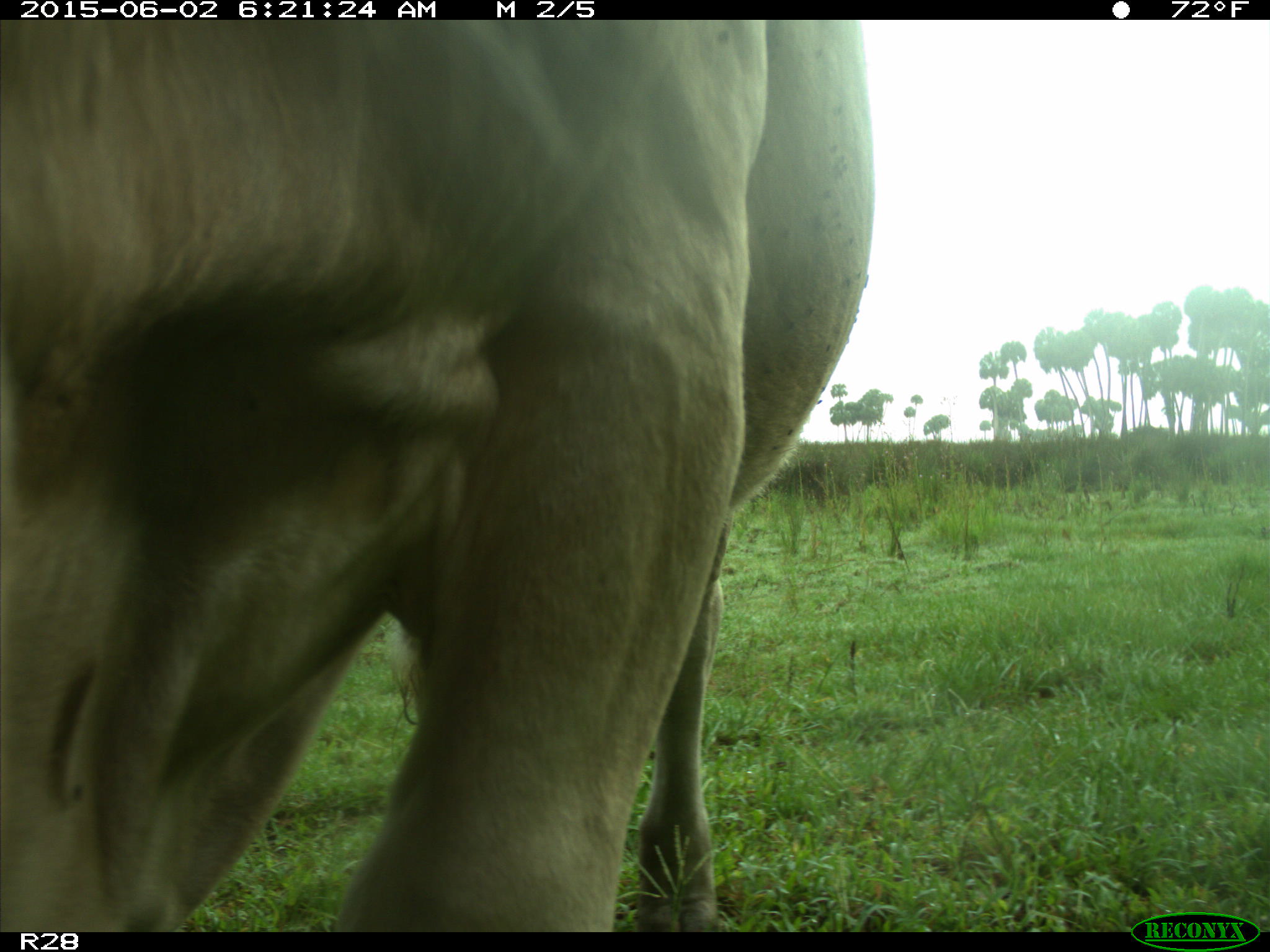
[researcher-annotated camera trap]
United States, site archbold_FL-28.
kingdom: Animalia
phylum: Chordata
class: Mammalia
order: Artiodactyla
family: Bovidae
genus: Bos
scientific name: Bos taurus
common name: domestic cow